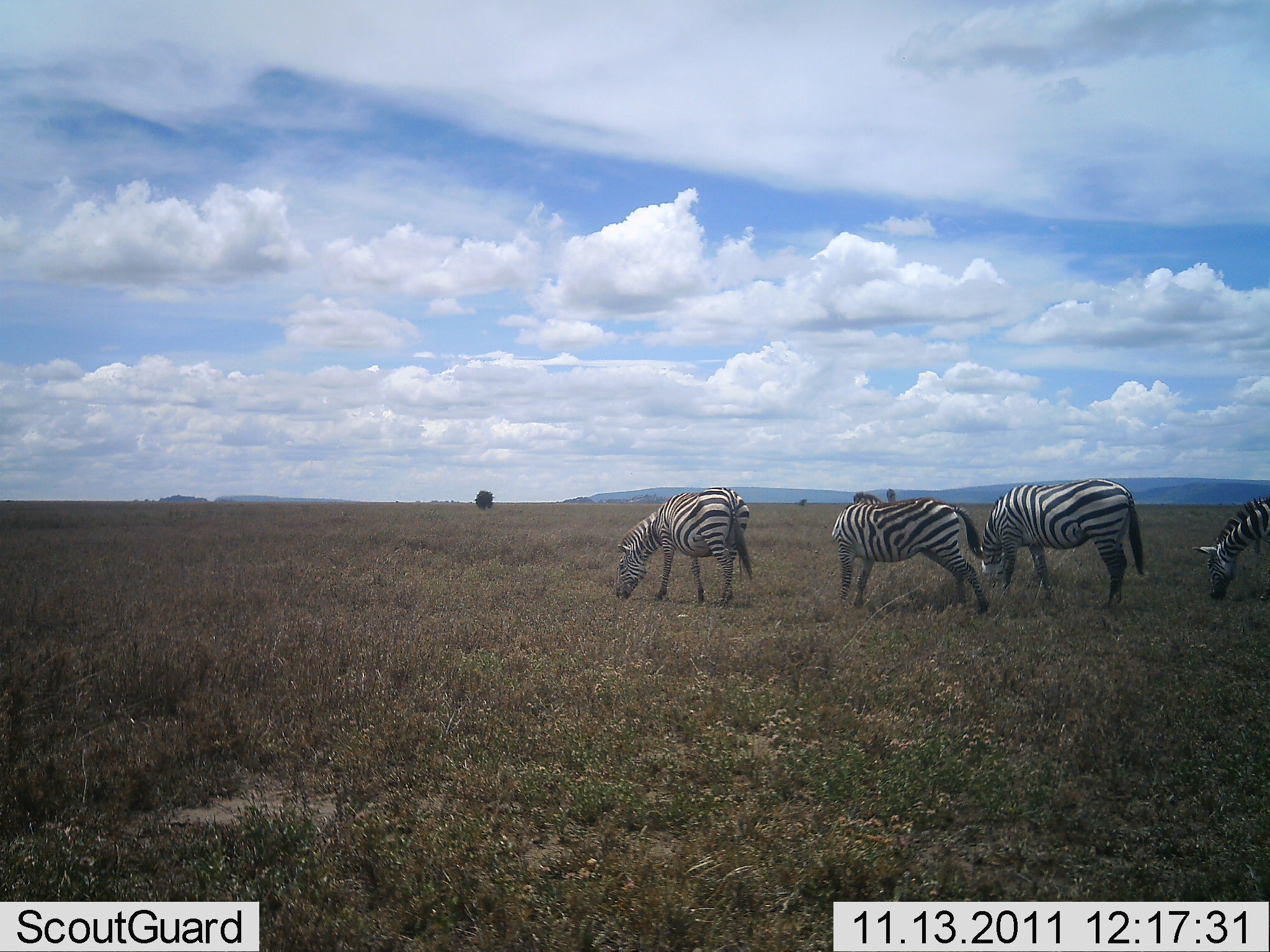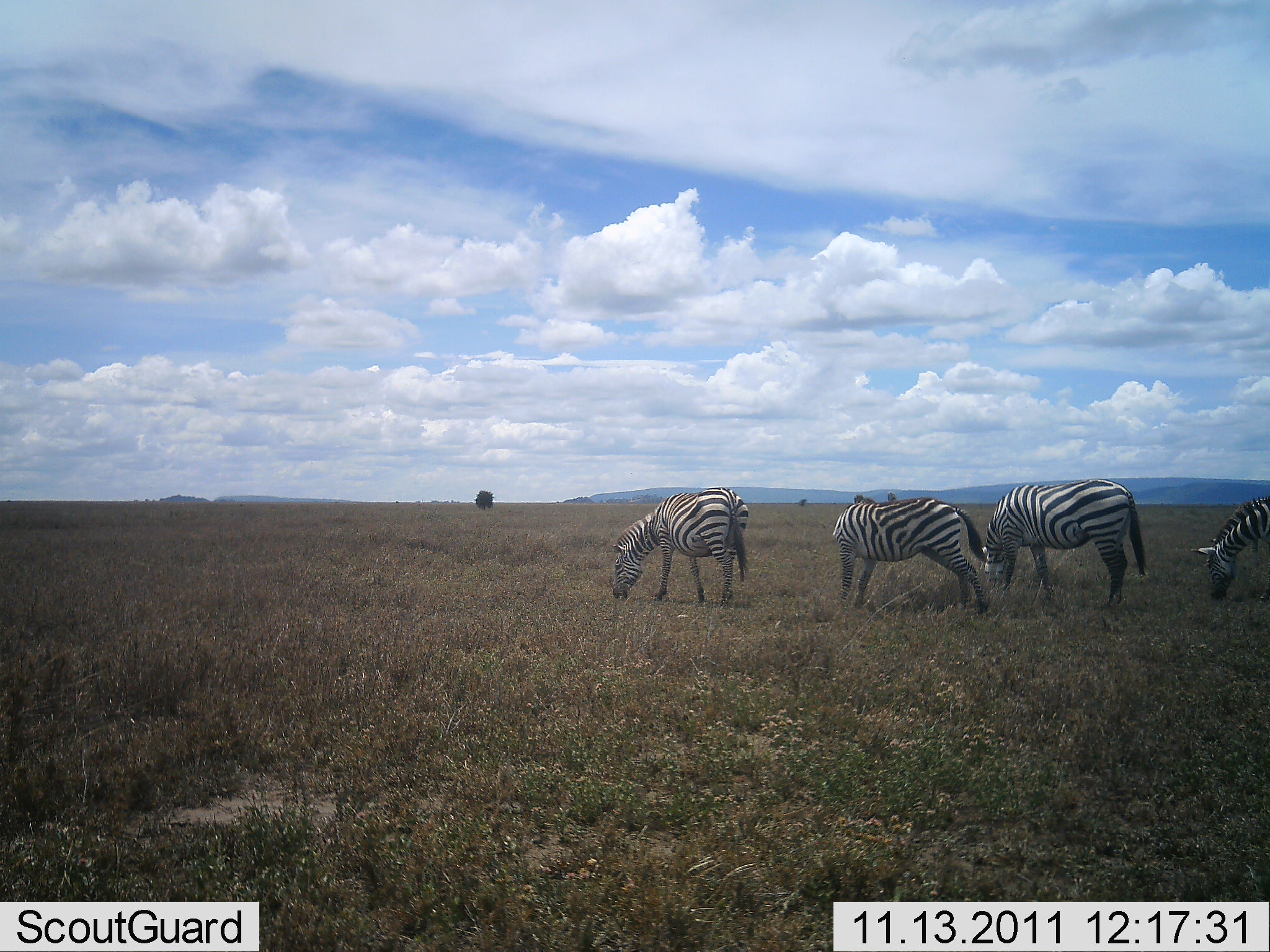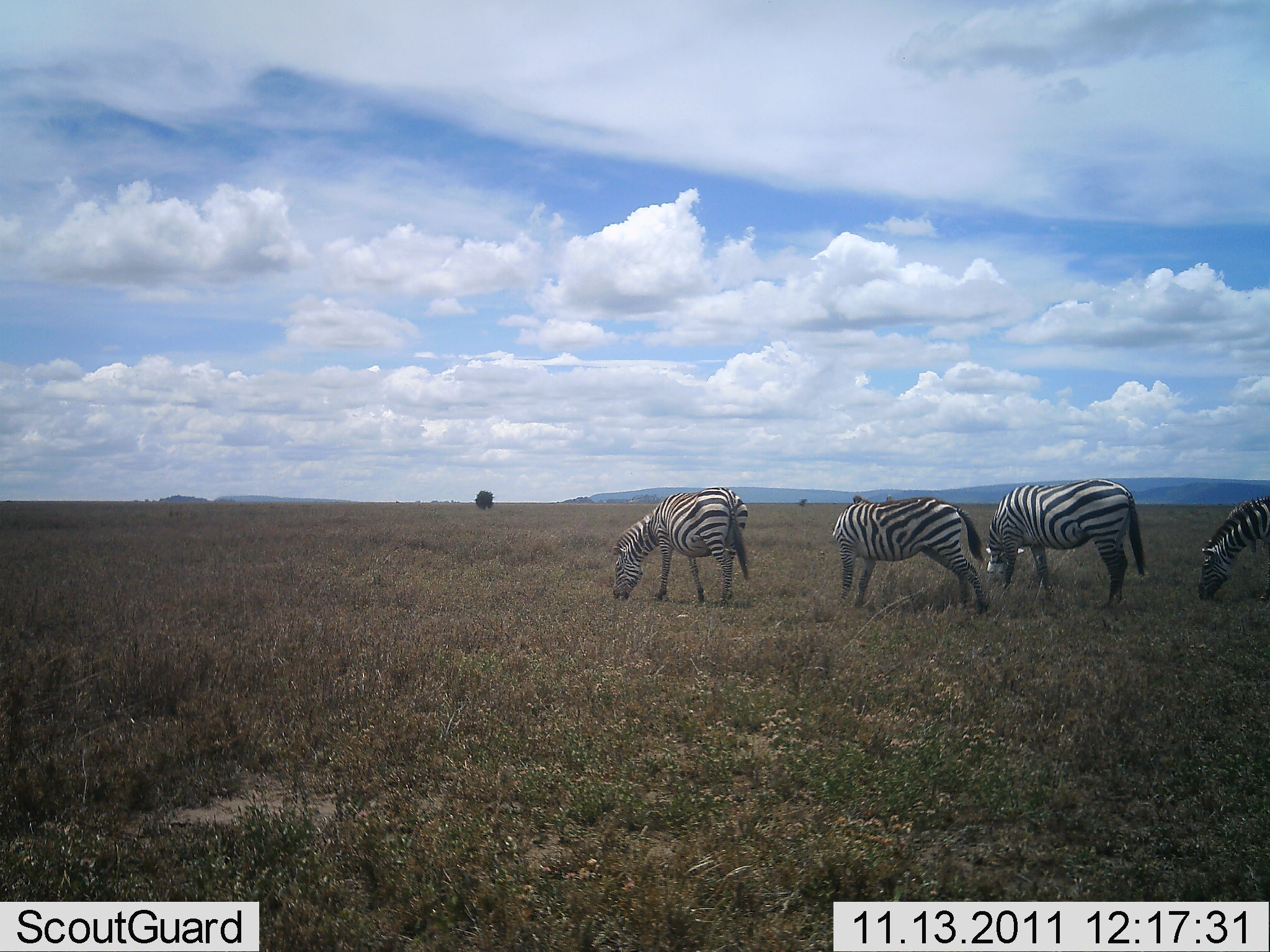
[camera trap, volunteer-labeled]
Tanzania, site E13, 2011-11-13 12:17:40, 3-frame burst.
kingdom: Animalia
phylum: Chordata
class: Mammalia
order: Perissodactyla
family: Equidae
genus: Equus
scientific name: Equus quagga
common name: plains zebra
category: zebra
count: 4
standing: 21%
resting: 0%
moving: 0%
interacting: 0%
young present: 0%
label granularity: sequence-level